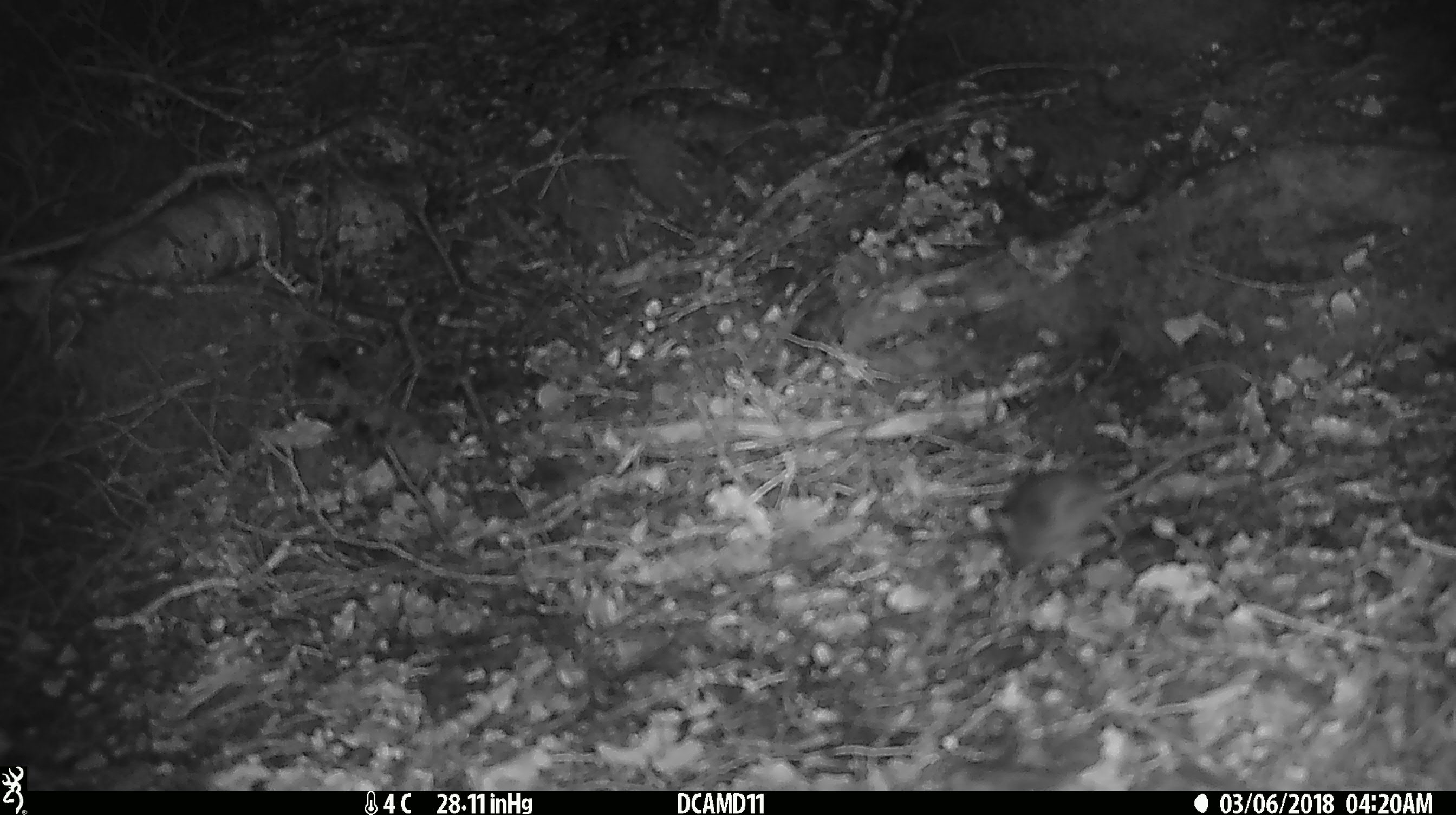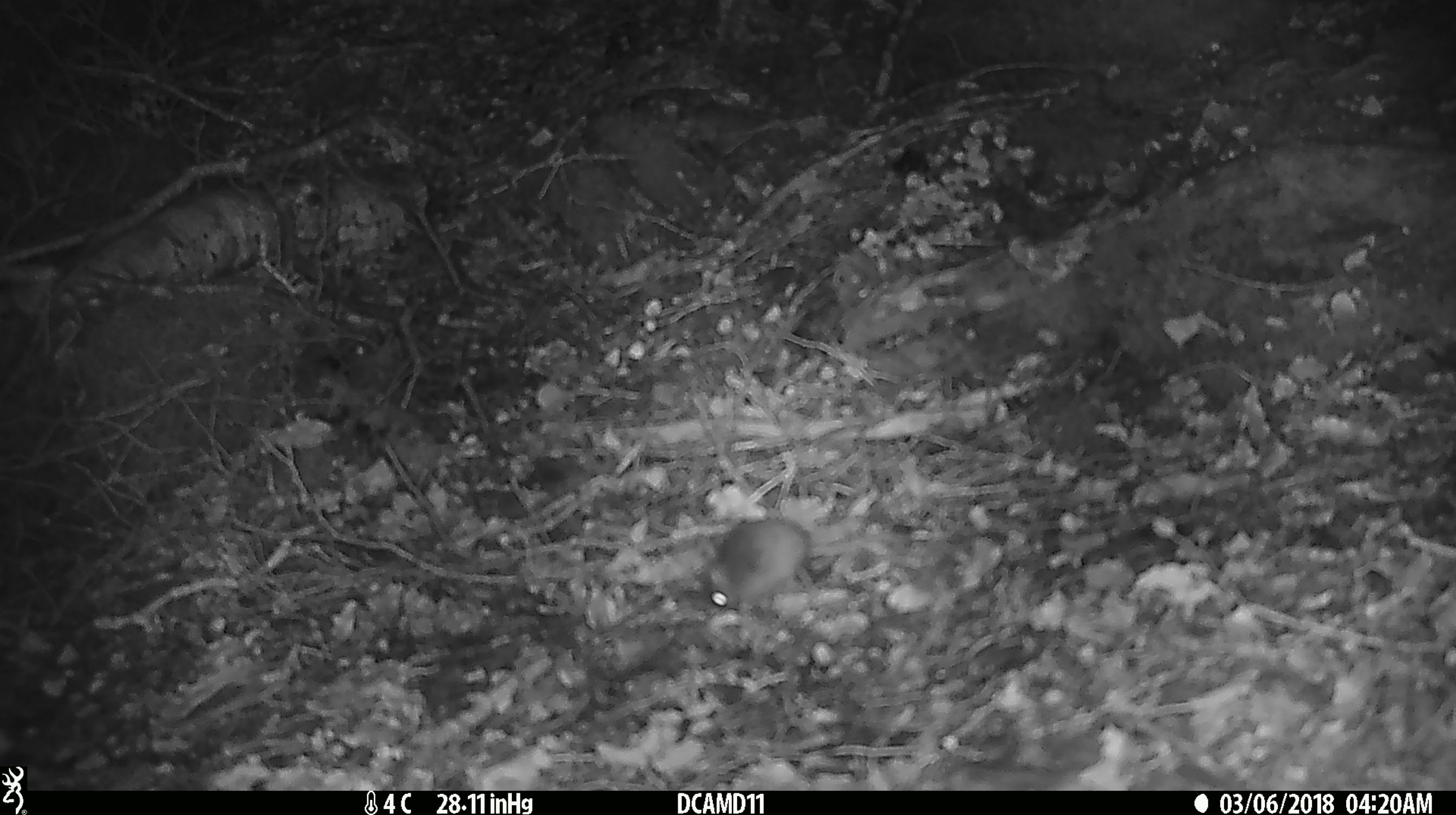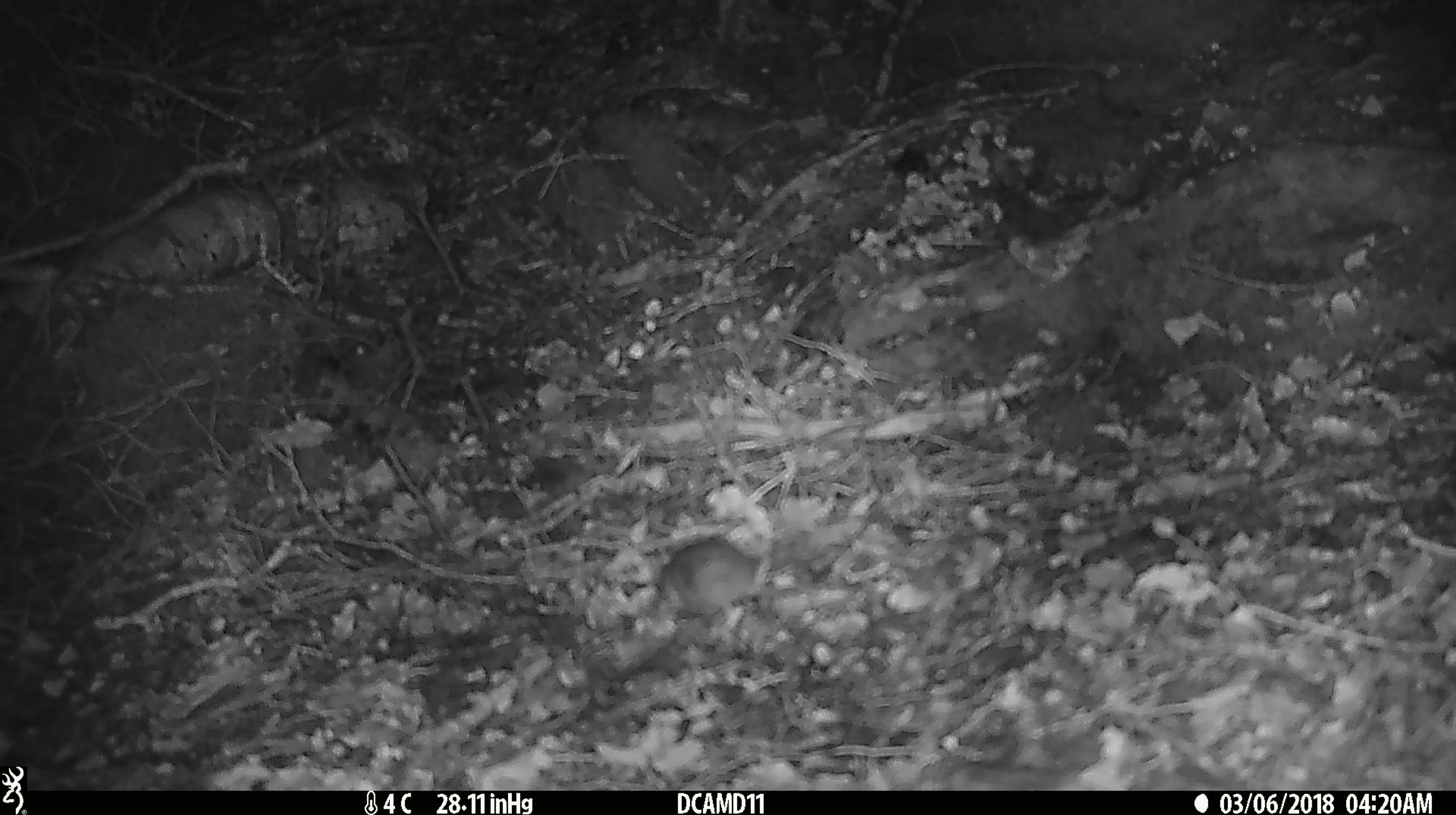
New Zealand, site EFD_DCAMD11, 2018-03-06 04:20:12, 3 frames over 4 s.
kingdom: Animalia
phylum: Chordata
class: Mammalia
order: Rodentia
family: Muridae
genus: Mus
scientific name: Mus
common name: mouse